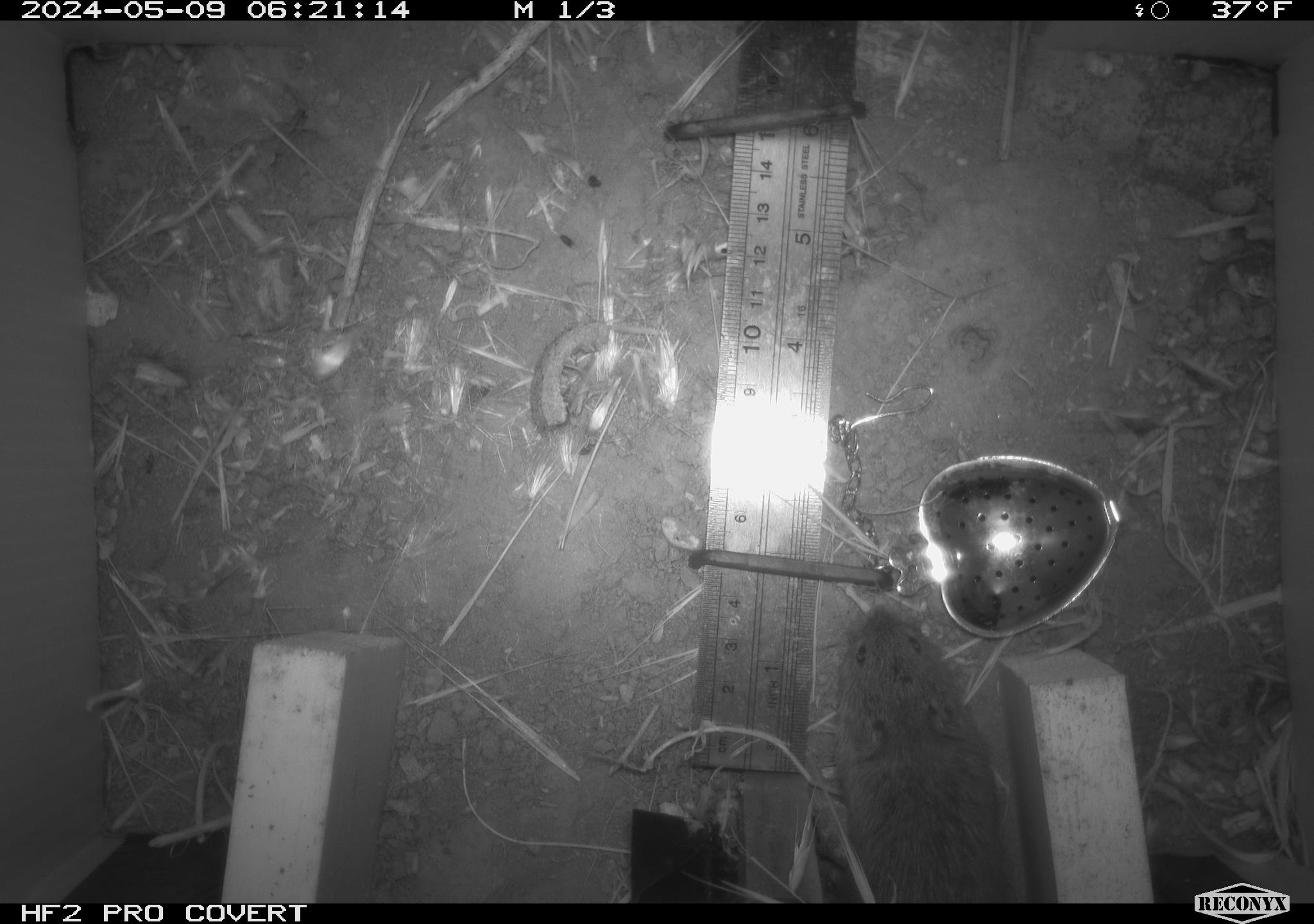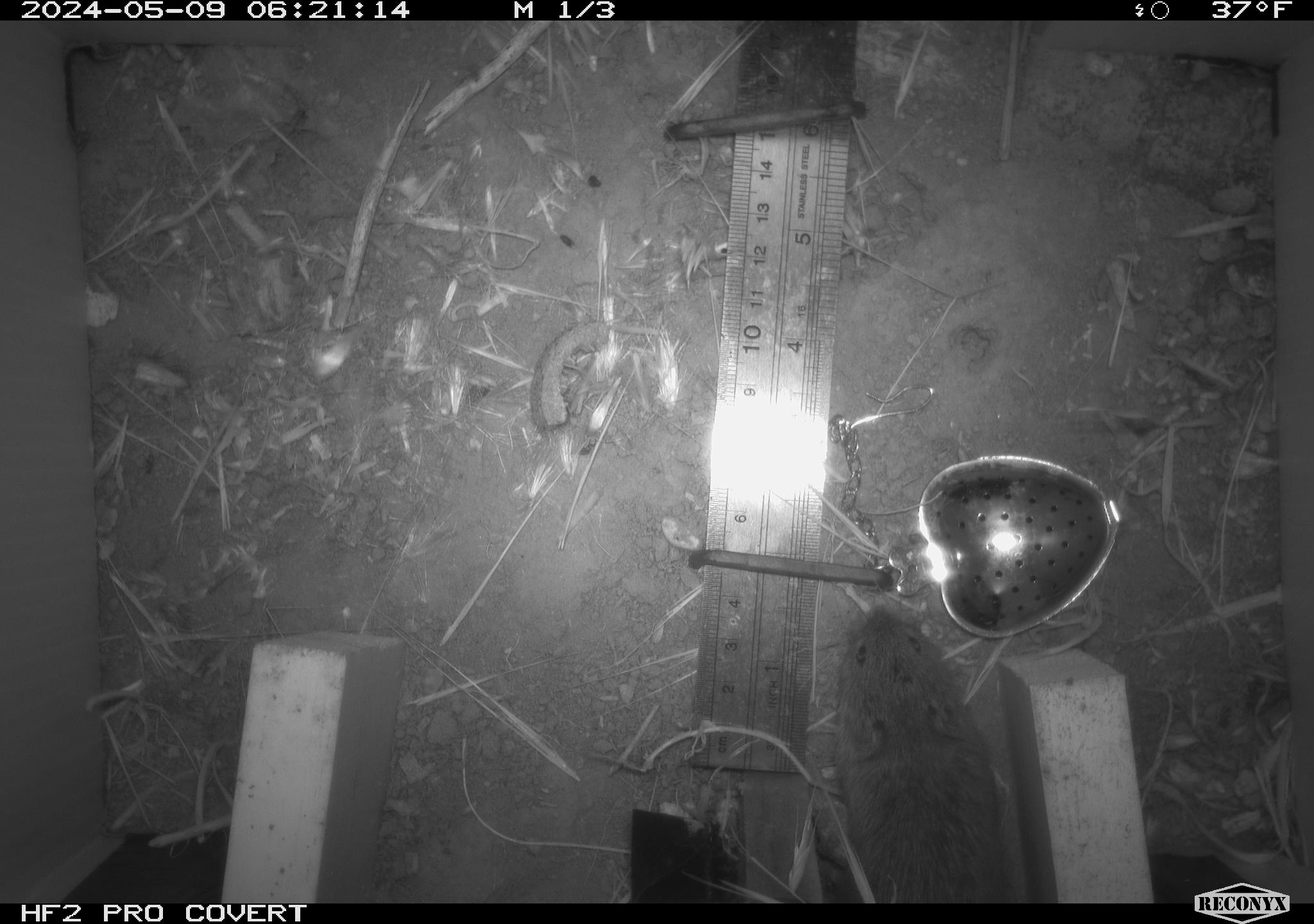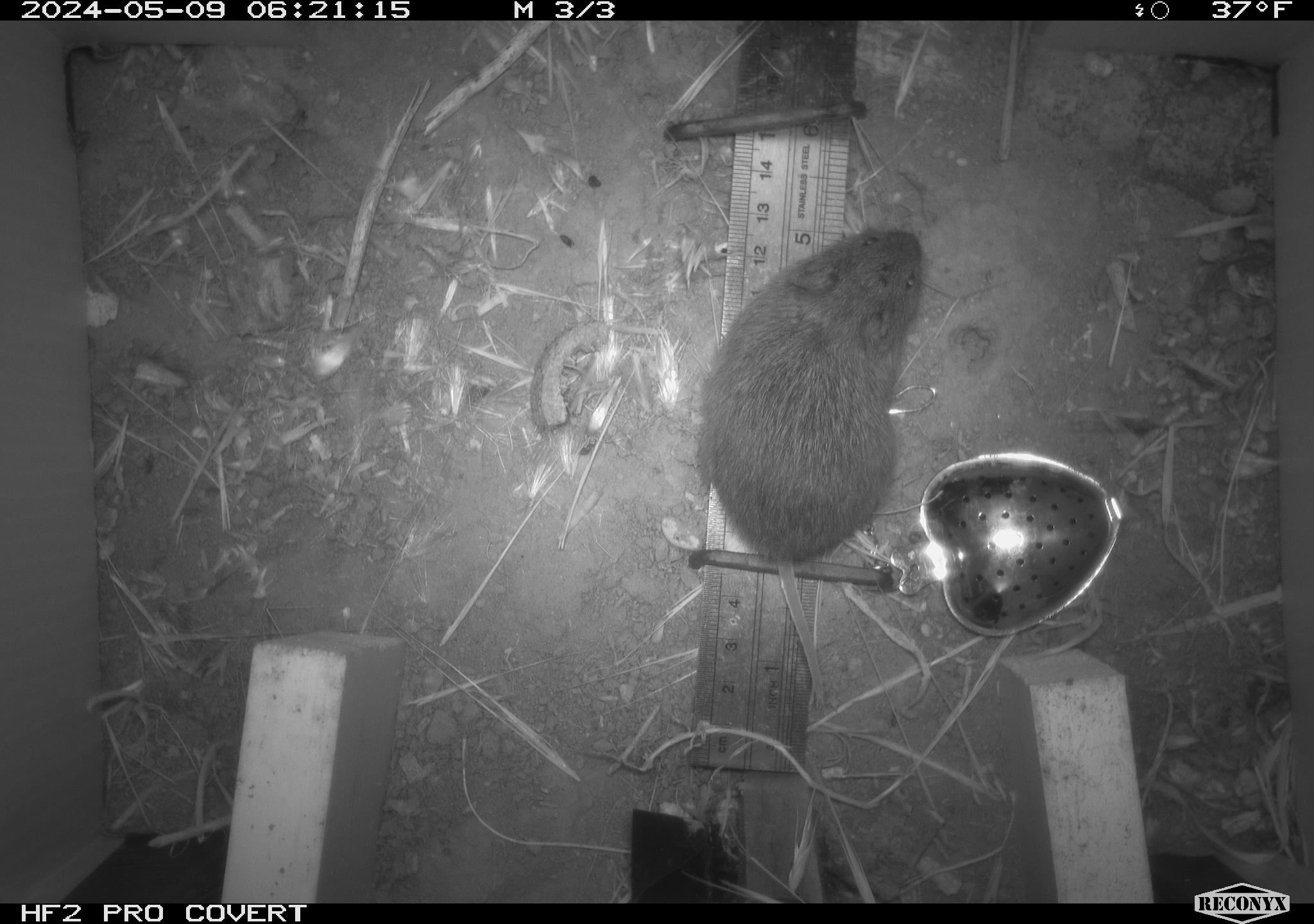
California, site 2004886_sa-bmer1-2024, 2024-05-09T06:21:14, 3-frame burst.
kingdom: Animalia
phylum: Chordata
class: Mammalia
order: Rodentia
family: Cricetidae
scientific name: Arvicolinae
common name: voles, lemmings, and muskrats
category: arvicolinae subfamily